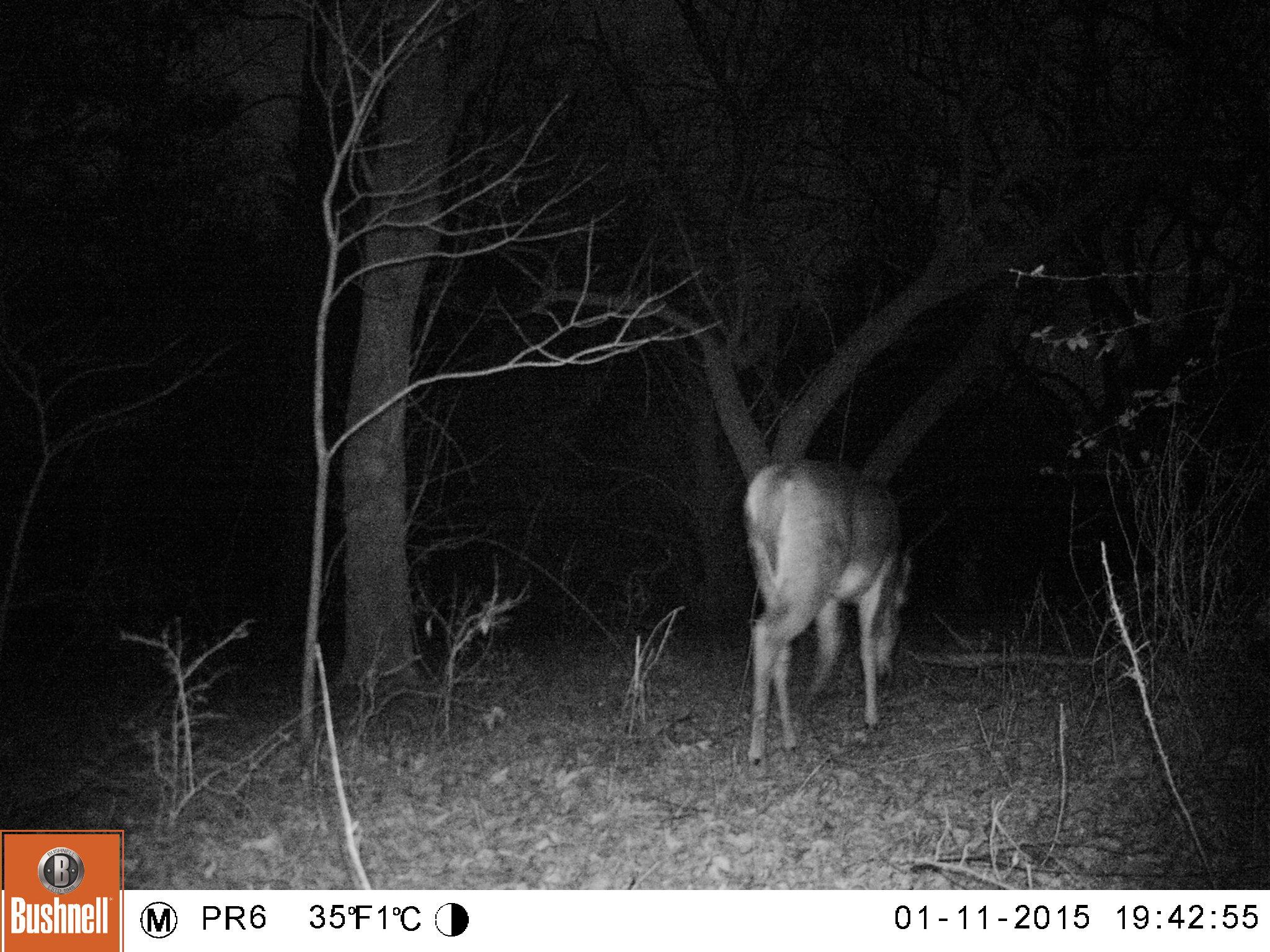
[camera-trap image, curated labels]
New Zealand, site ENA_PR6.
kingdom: Animalia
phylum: Chordata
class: Mammalia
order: Artiodactyla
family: Cervidae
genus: Odocoileus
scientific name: Odocoileus virginianus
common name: white-tailed deer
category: white tailed deer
White tailed deer (white-tailed deer) (Odocoileus virginianus).